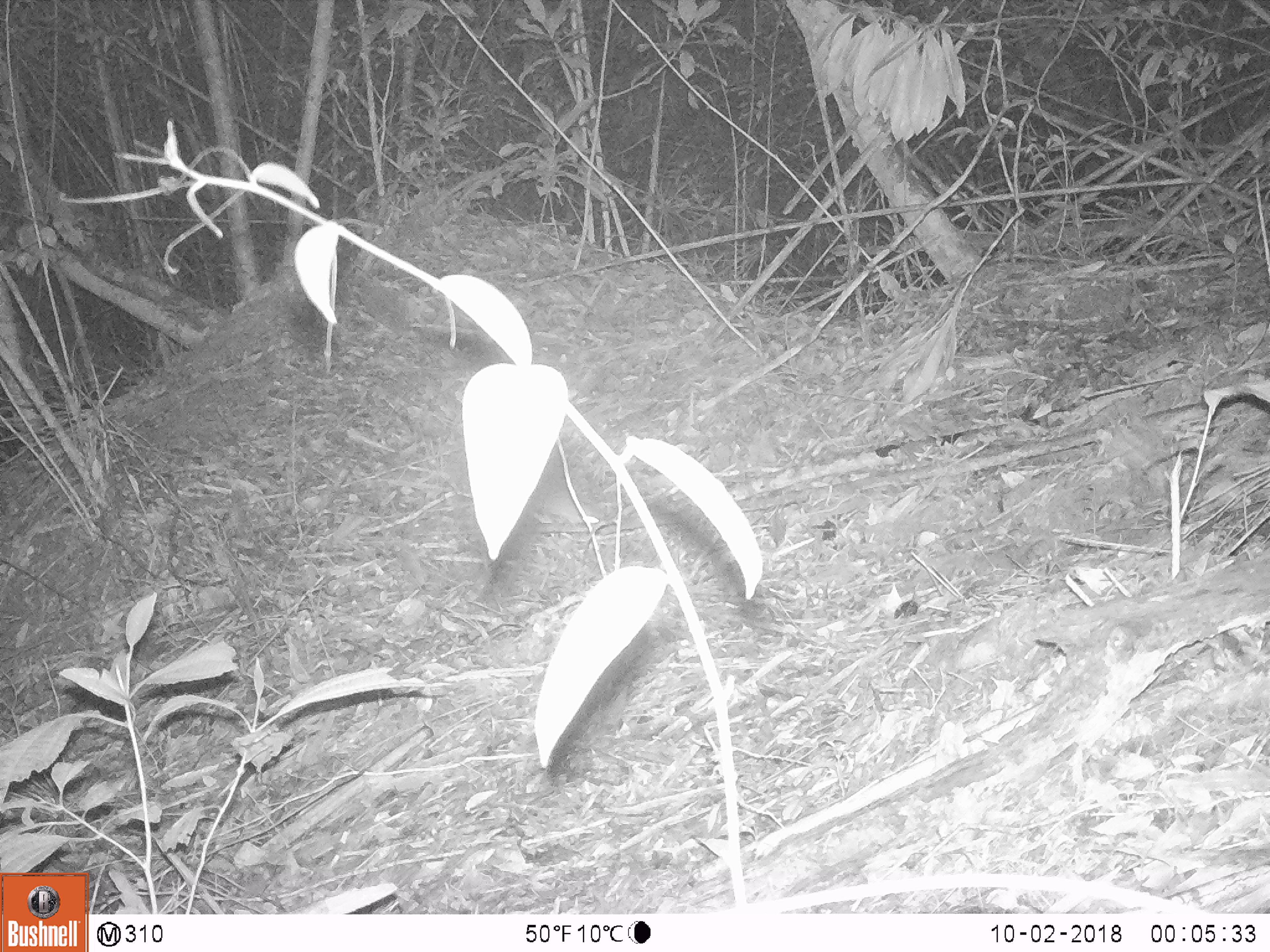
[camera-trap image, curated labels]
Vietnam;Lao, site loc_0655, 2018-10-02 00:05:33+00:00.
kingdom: Animalia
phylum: Chordata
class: Mammalia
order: Rodentia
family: Muridae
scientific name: Muridae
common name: old-world mice and rats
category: unidentified murid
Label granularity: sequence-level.